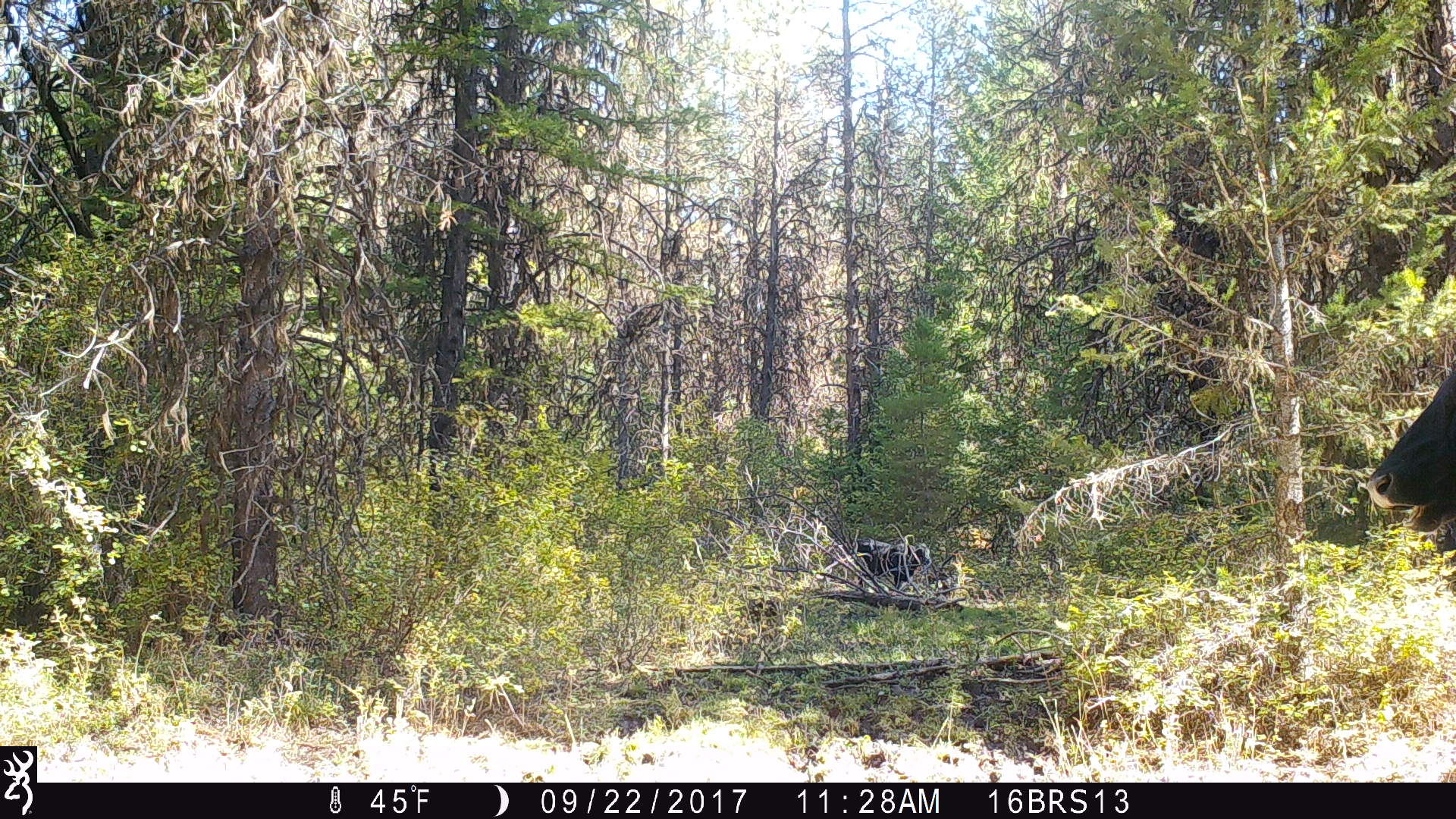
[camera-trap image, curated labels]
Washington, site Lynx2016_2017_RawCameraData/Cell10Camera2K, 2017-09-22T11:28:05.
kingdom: Animalia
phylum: Chordata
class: Mammalia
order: Artiodactyla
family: Bovidae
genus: Bos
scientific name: Bos taurus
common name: domestic cattle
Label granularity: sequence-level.